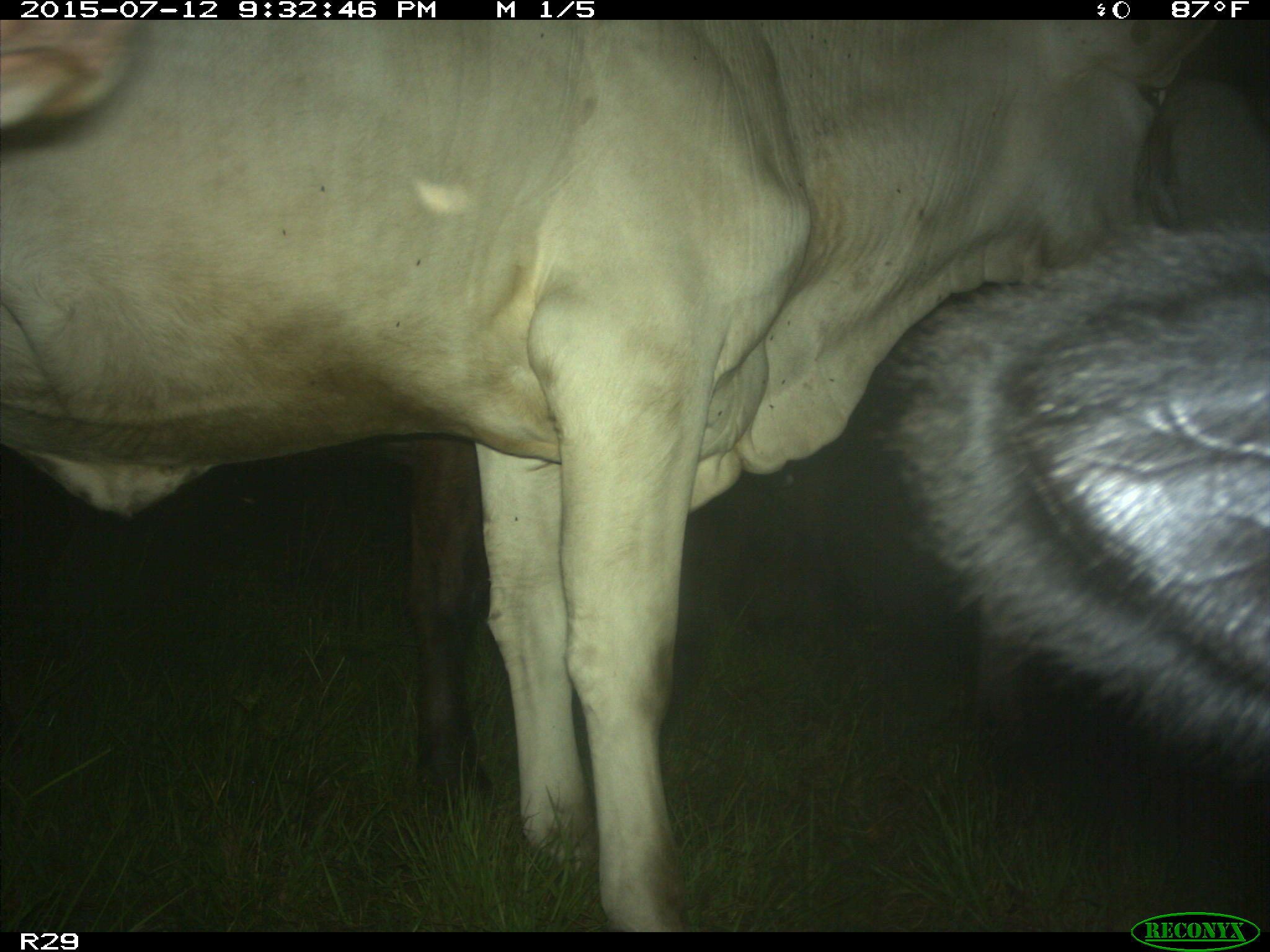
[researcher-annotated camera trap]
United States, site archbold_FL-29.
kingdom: Animalia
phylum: Chordata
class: Mammalia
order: Artiodactyla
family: Bovidae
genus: Bos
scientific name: Bos taurus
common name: domestic cow